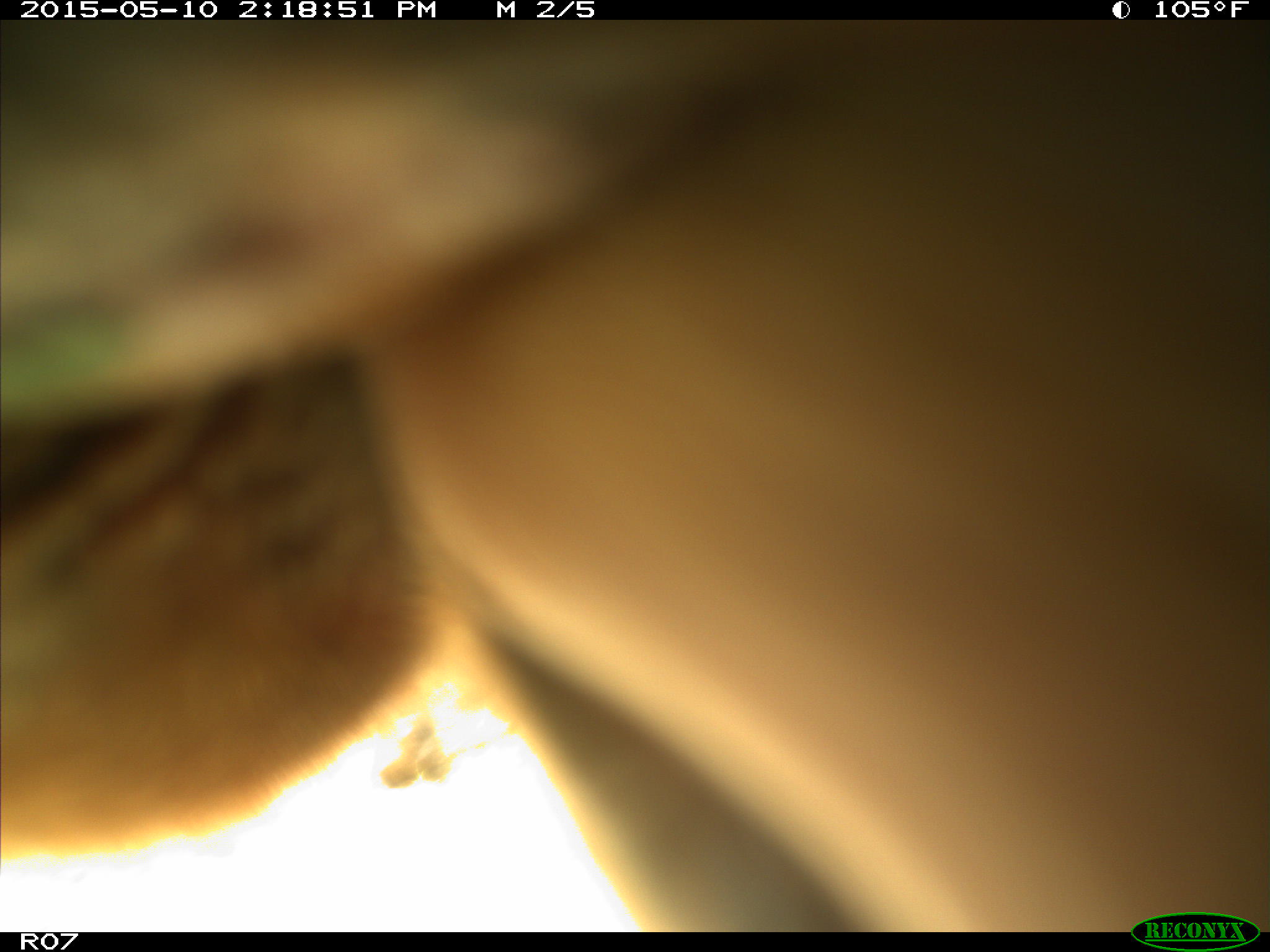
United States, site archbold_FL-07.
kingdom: Animalia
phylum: Chordata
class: Mammalia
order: Artiodactyla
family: Bovidae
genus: Bos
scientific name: Bos taurus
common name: domestic cow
Bos taurus (domestic cow).